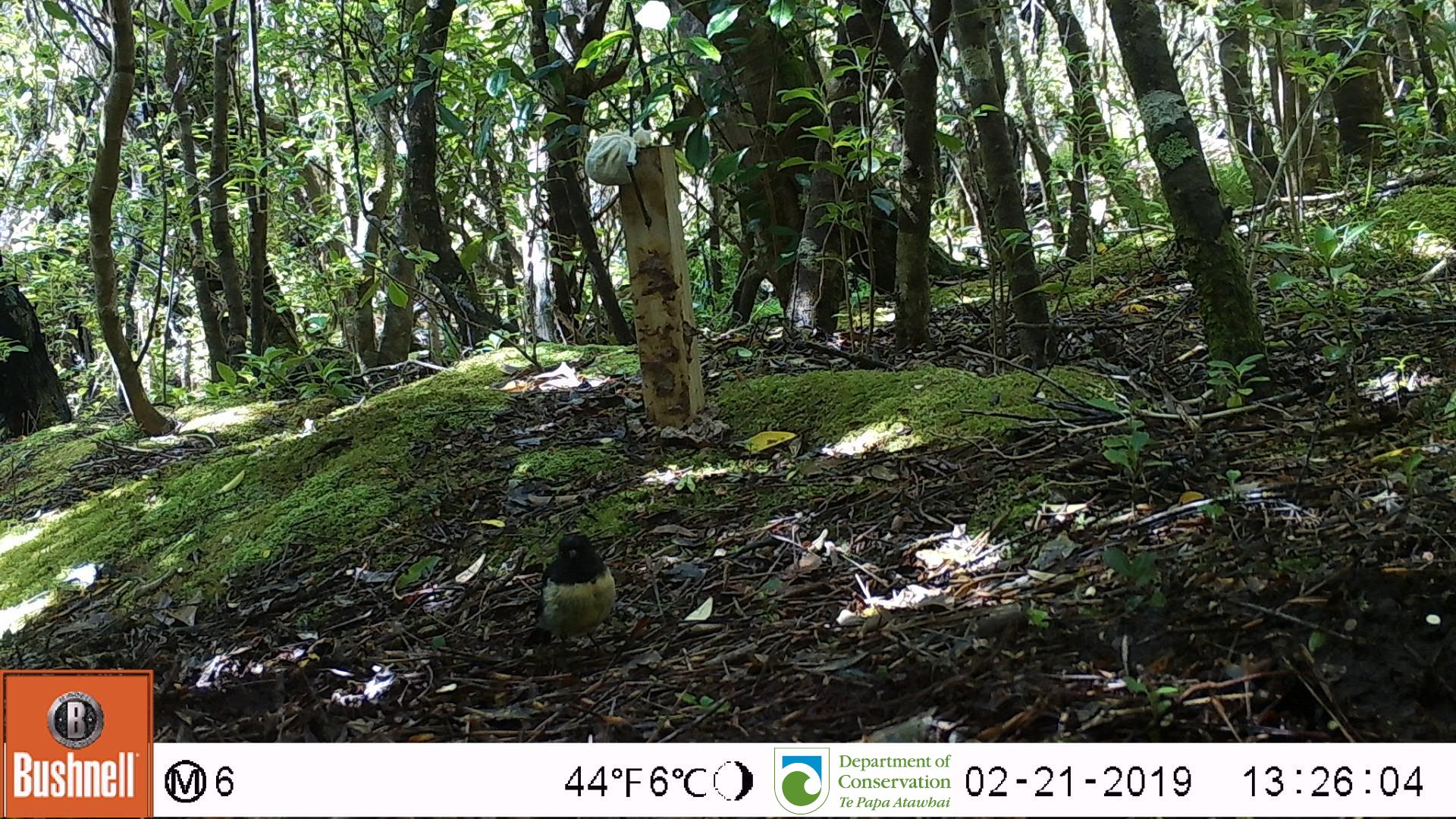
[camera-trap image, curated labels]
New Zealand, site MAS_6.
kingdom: Animalia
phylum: Chordata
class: Aves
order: Passeriformes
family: Petroicidae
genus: Petroica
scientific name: Petroica macrocephala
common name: tomtit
Tomtit (Petroica macrocephala).